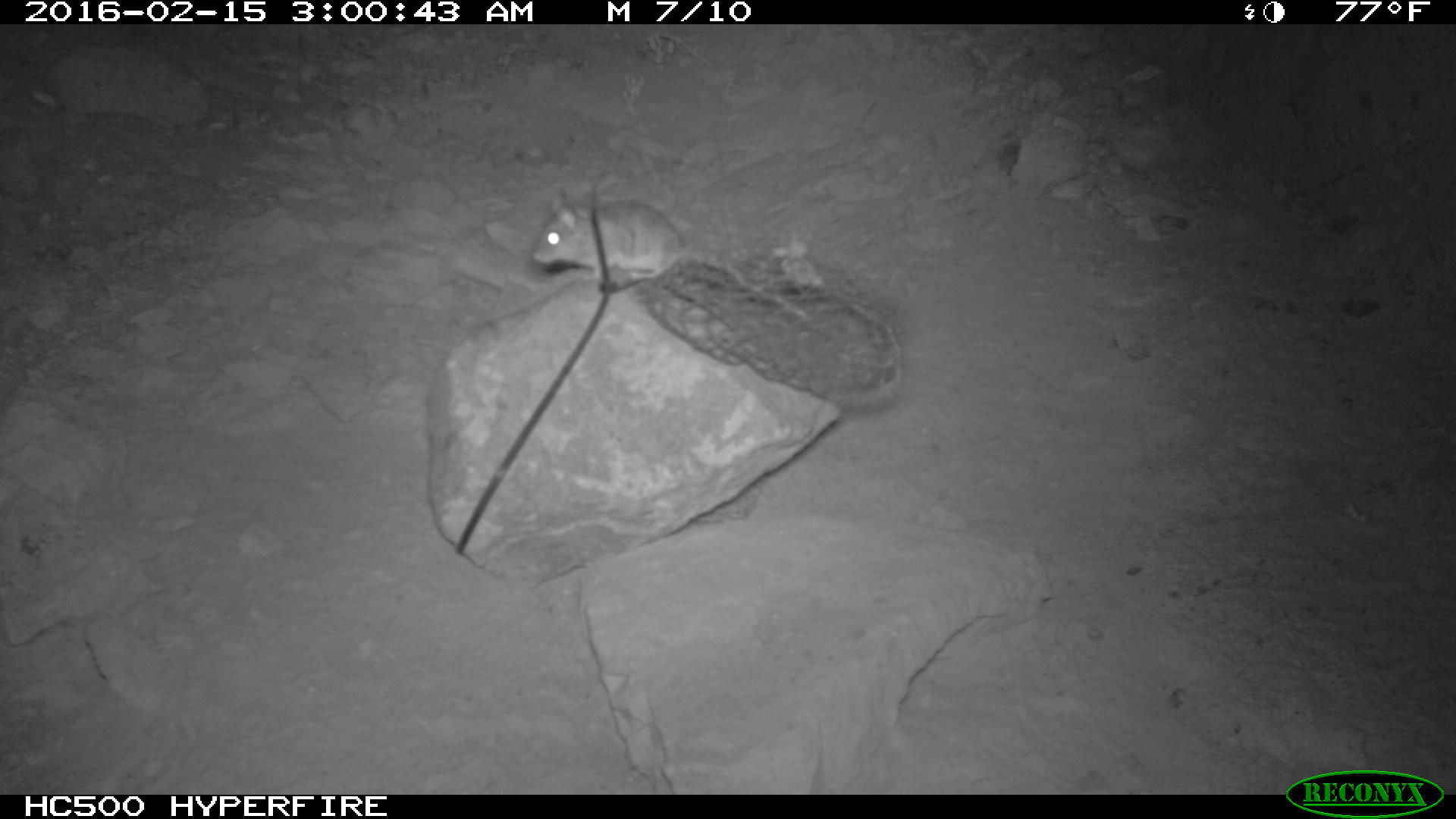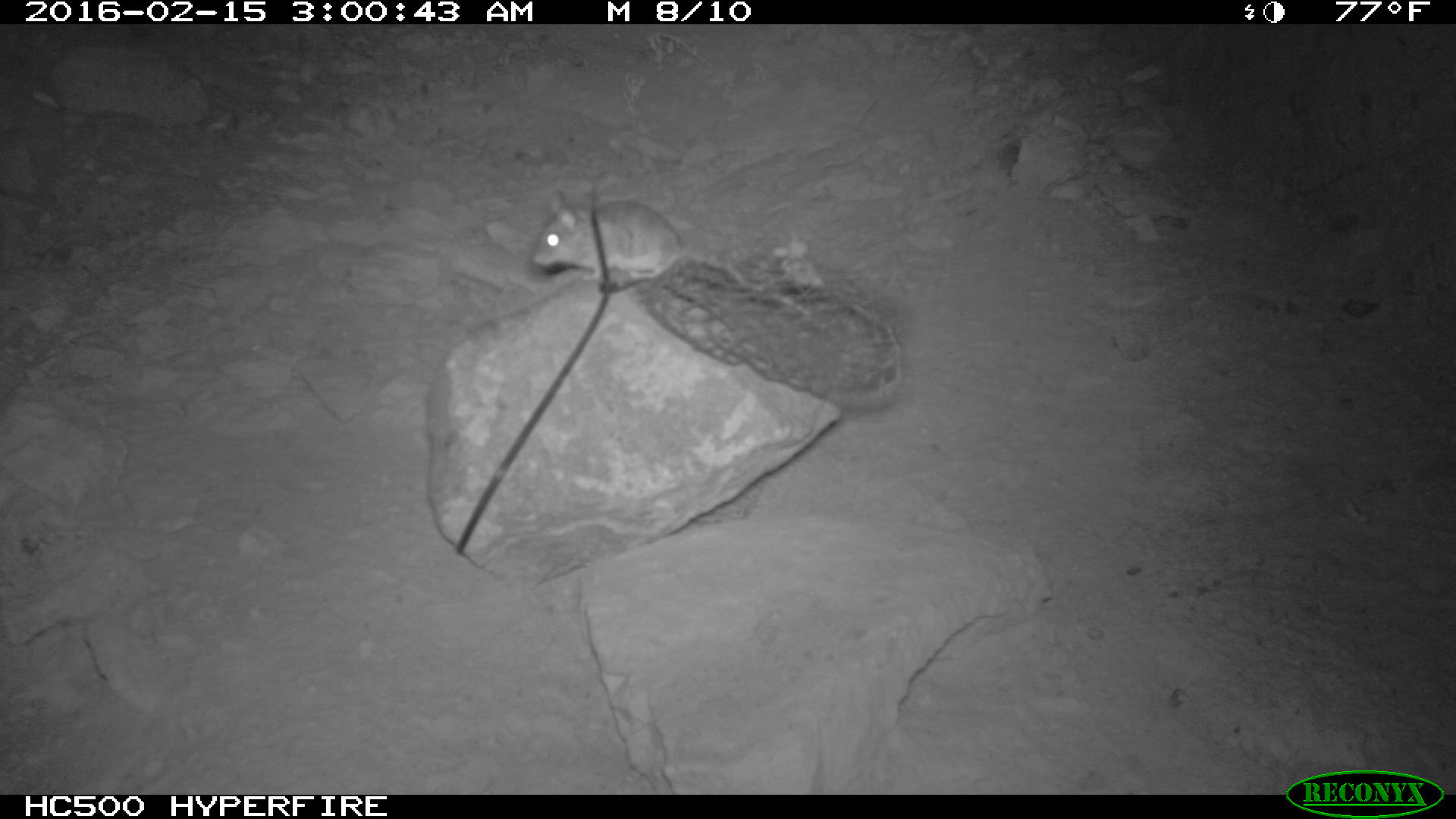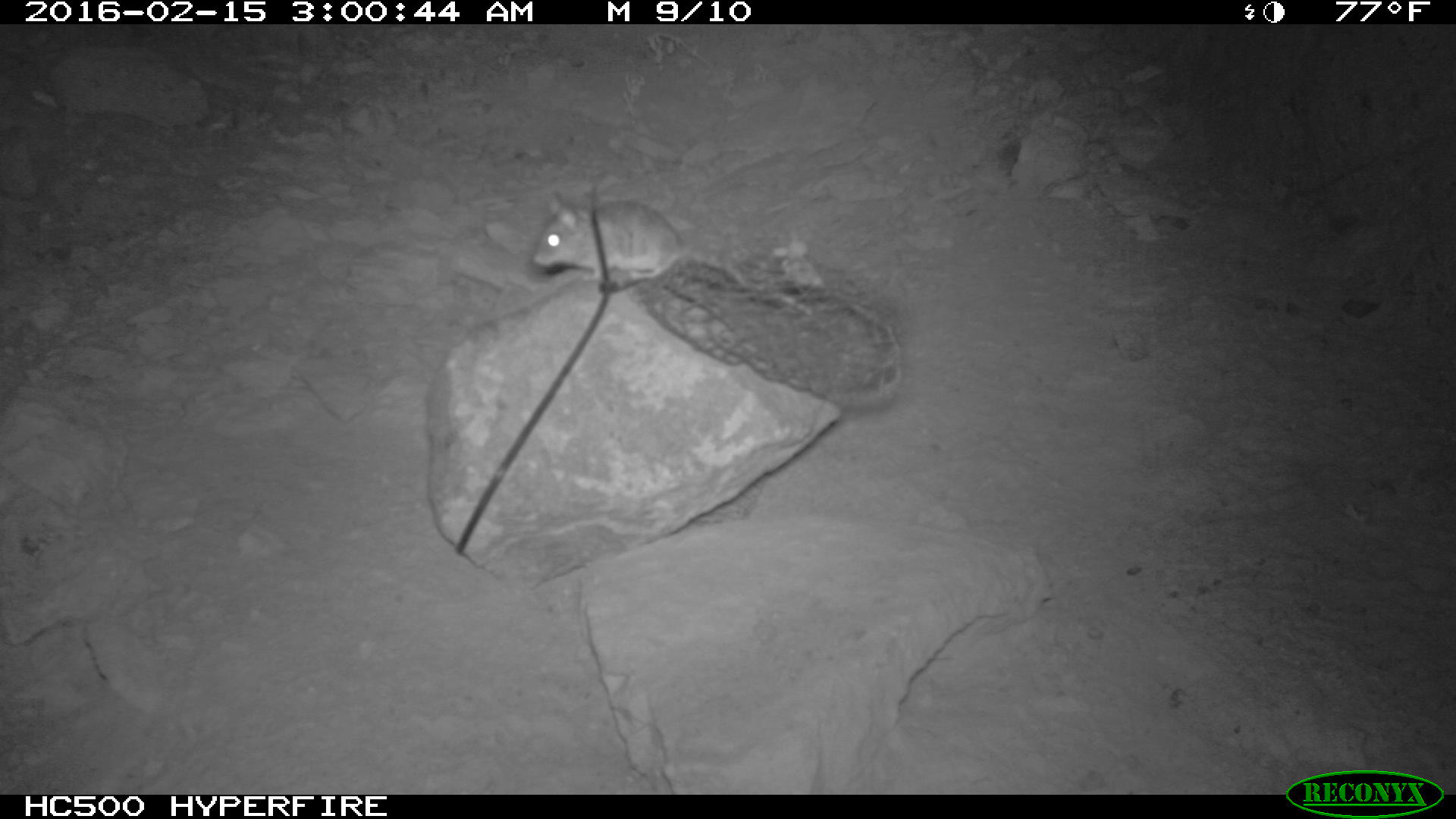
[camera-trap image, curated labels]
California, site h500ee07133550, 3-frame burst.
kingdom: Animalia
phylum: Chordata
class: Mammalia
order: Rodentia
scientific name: Rodentia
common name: rodent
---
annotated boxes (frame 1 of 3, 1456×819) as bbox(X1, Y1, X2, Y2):
rodent: bbox(531, 188, 814, 325)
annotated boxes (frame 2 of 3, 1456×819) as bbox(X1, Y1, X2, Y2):
rodent: bbox(531, 186, 811, 318)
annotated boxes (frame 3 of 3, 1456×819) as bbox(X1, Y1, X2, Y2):
rodent: bbox(532, 190, 690, 279)